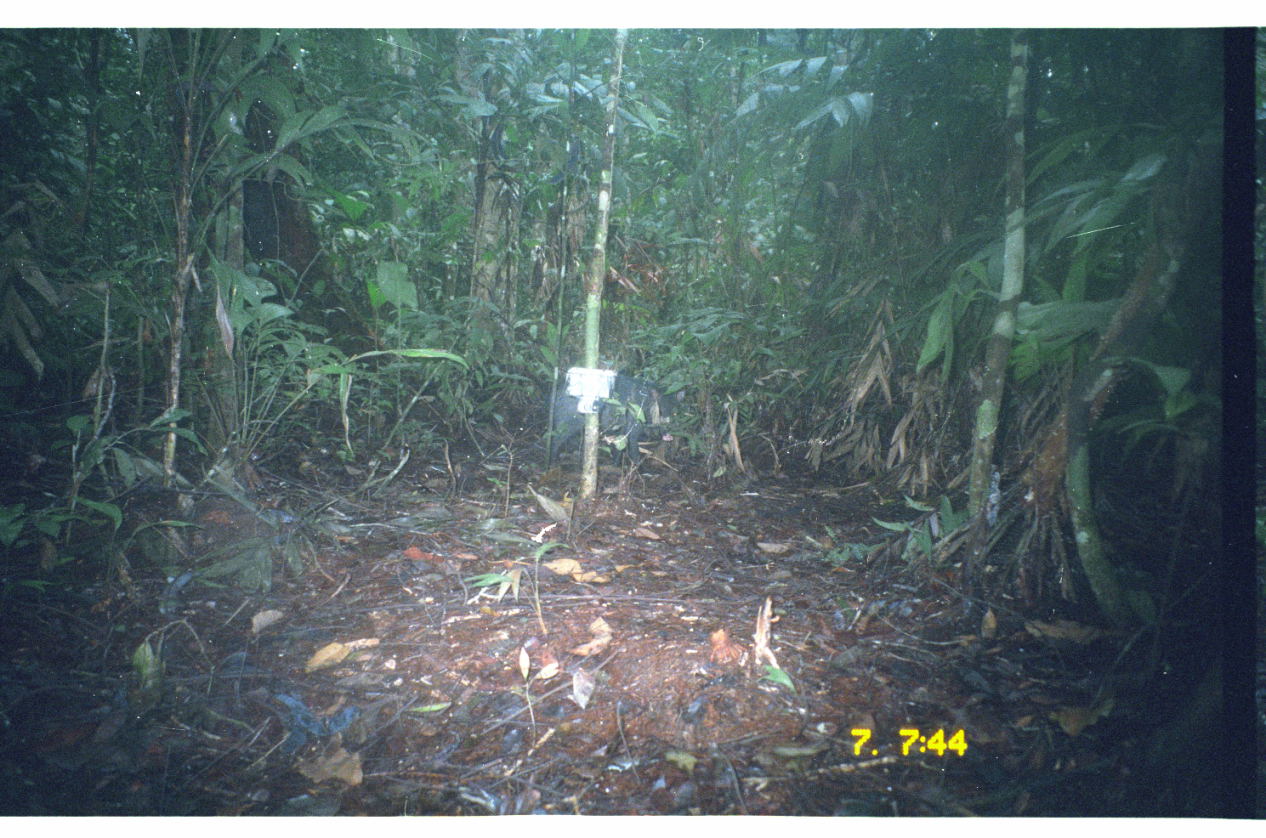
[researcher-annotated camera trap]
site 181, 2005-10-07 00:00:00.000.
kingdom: Animalia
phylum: Chordata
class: Mammalia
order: Artiodactyla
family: Tayassuidae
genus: Pecari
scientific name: Pecari tajacu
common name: collared peccary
Pecari tajacu (collared peccary).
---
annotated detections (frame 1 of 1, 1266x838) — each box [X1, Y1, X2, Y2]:
pecari tajacu: [544, 366, 672, 468]